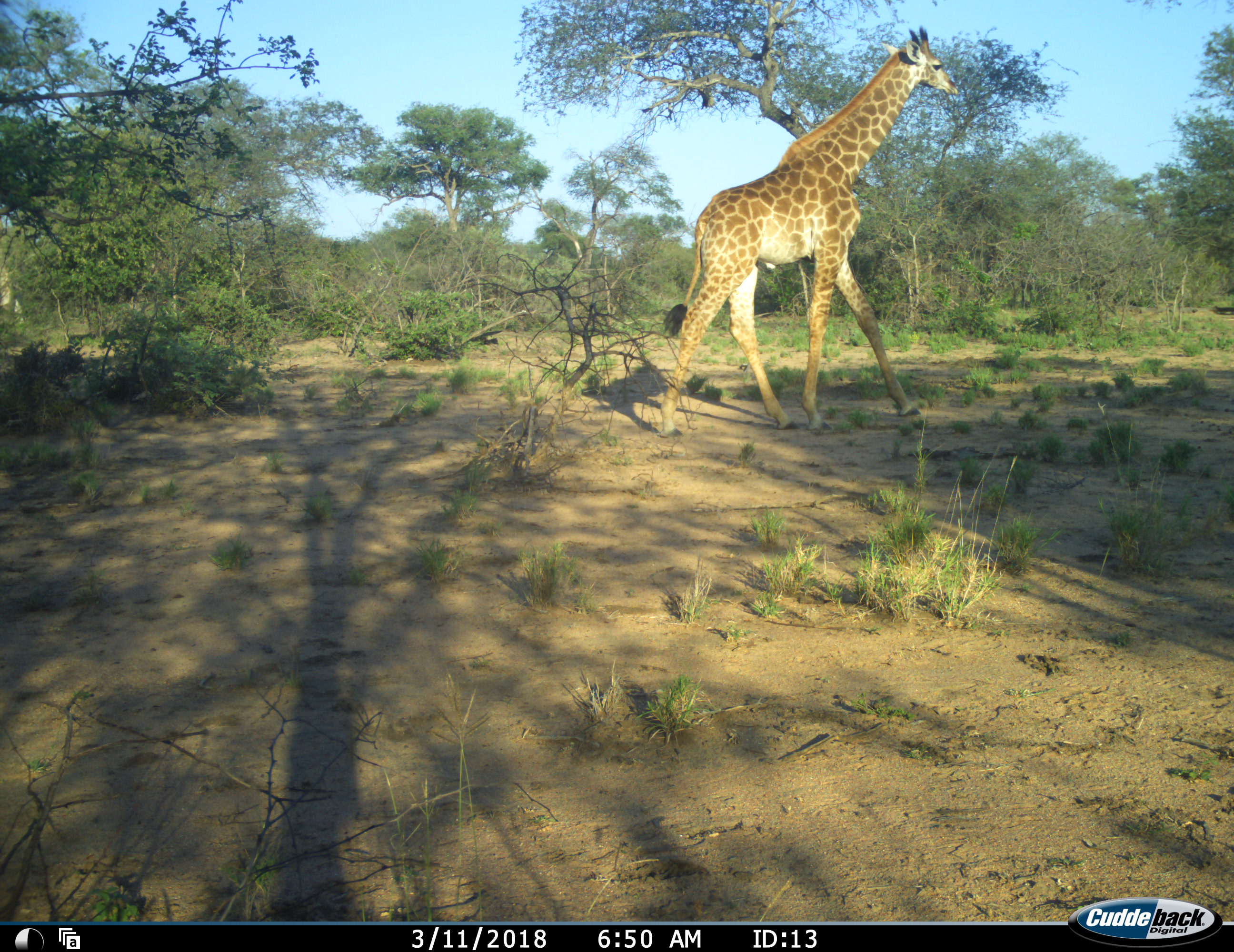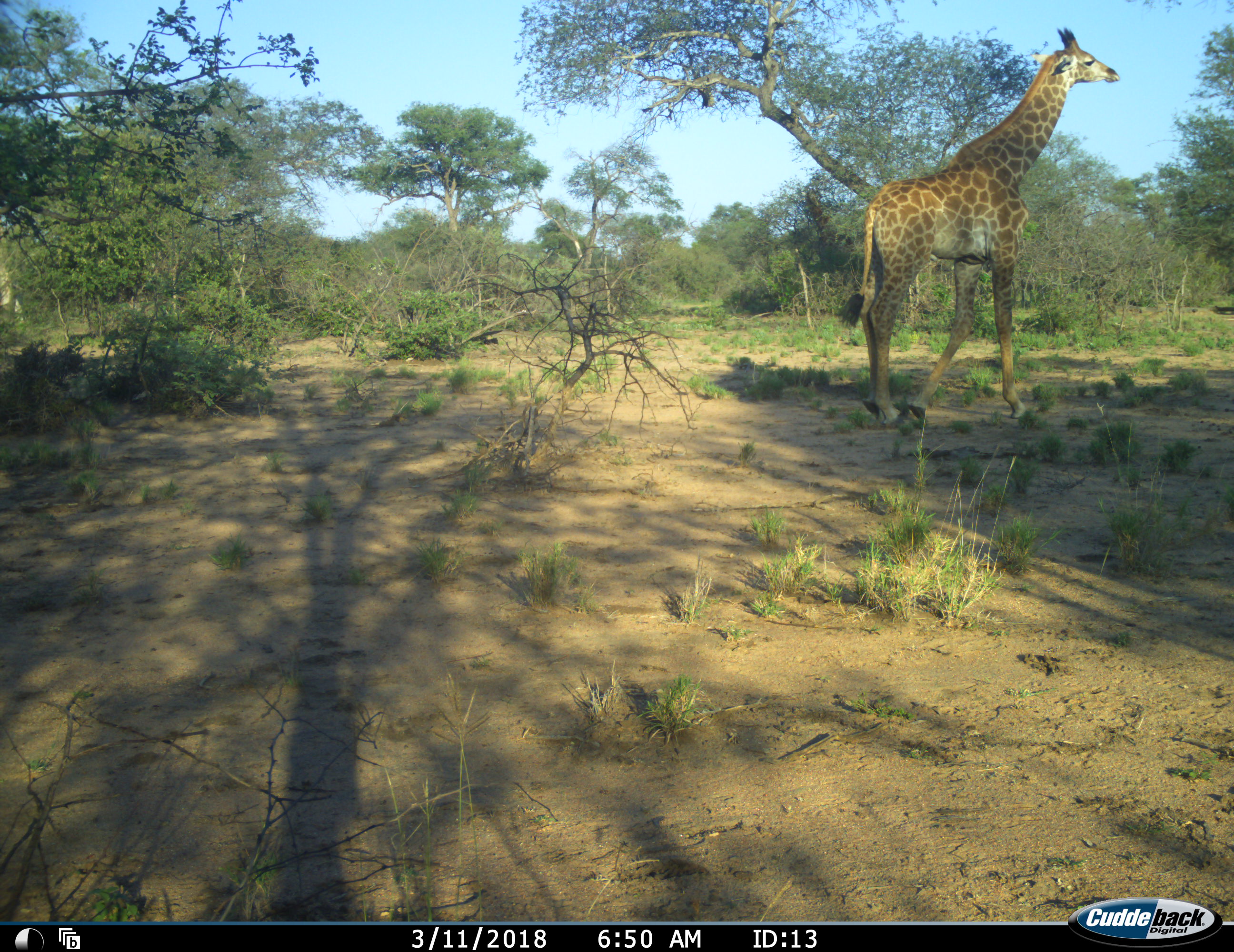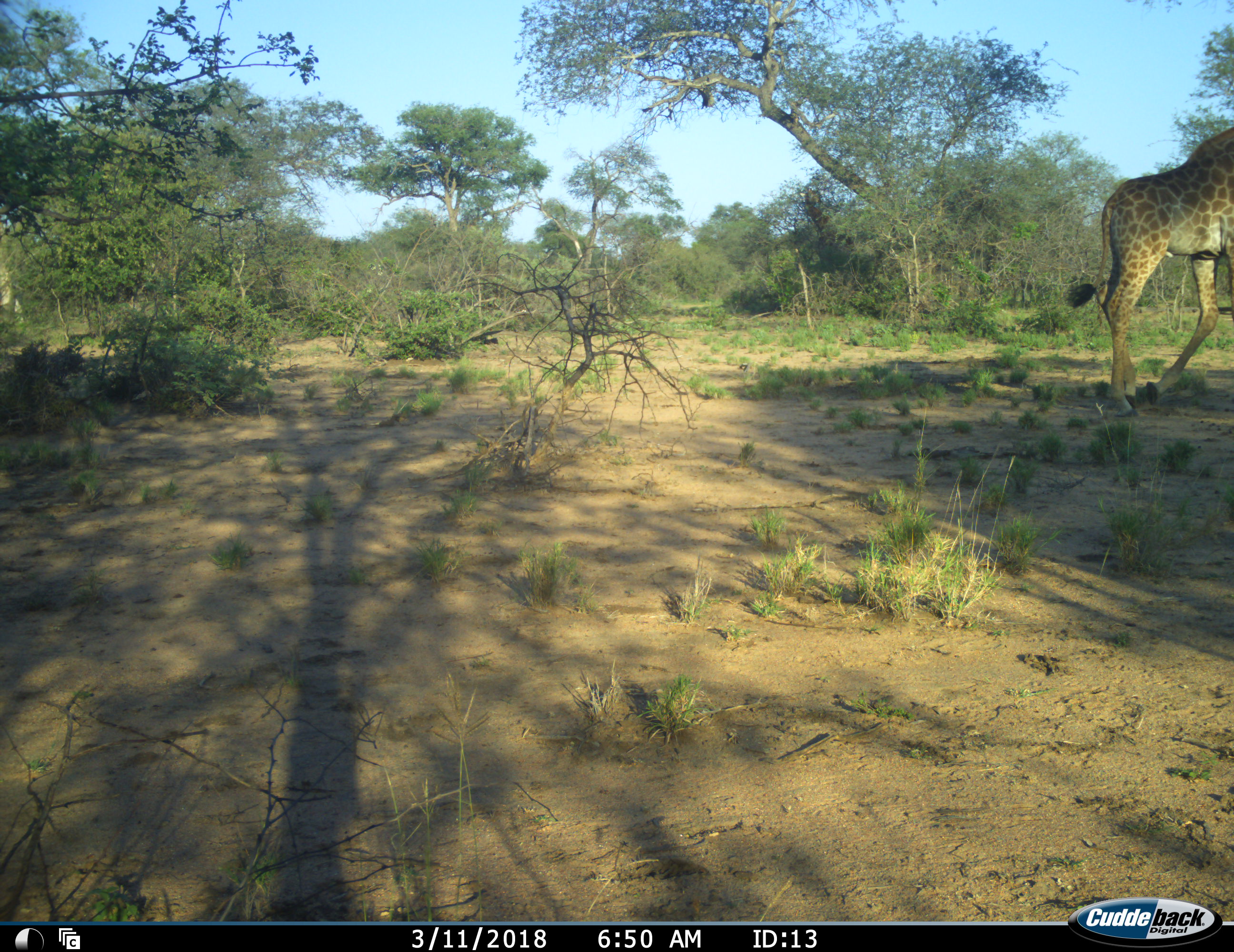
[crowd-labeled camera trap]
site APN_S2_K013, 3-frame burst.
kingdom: Animalia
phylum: Chordata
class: Mammalia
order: Artiodactyla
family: Giraffidae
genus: Giraffa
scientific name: Giraffa camelopardalis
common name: giraffe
Giraffe (Giraffa camelopardalis), count 1. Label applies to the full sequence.